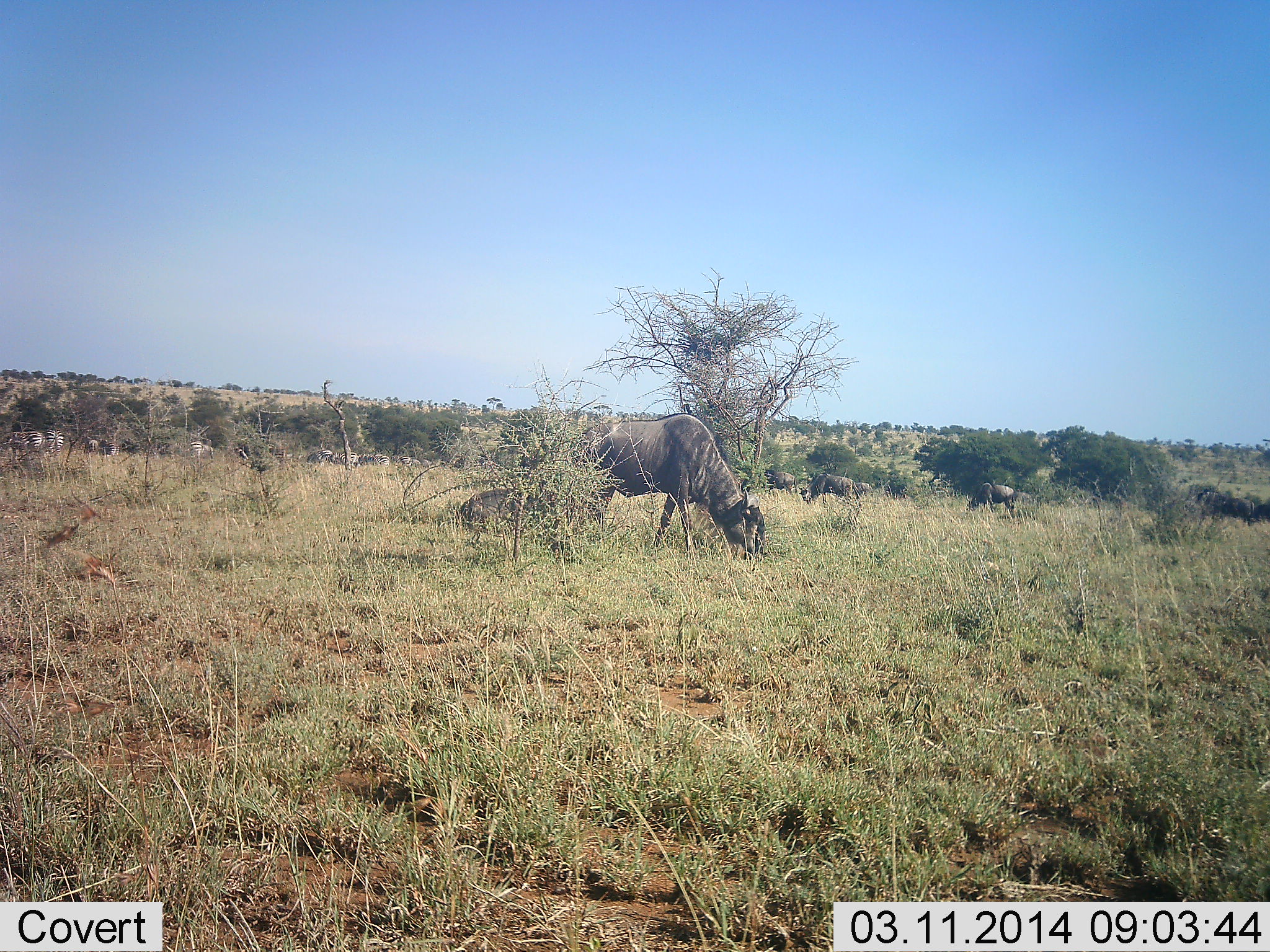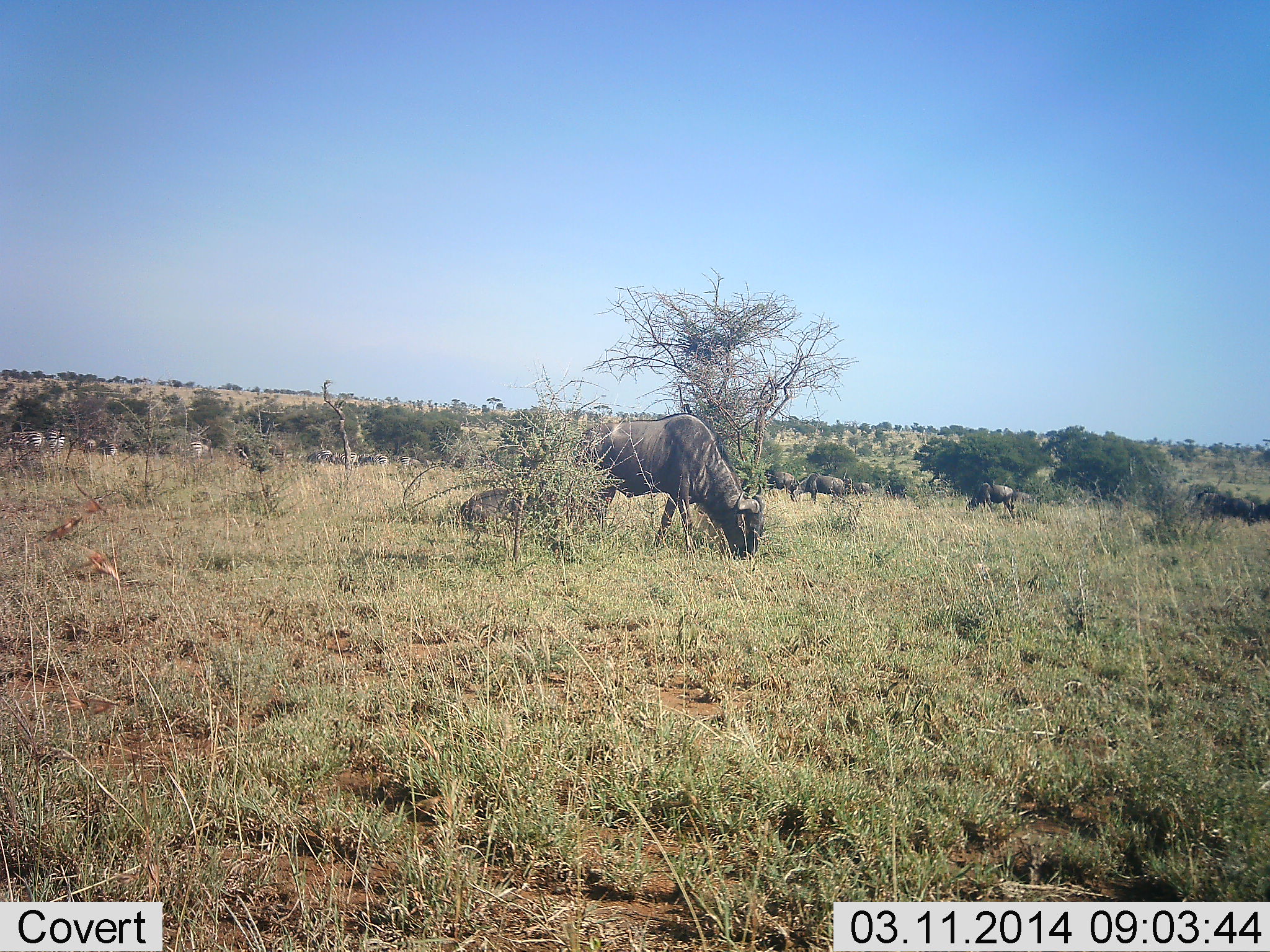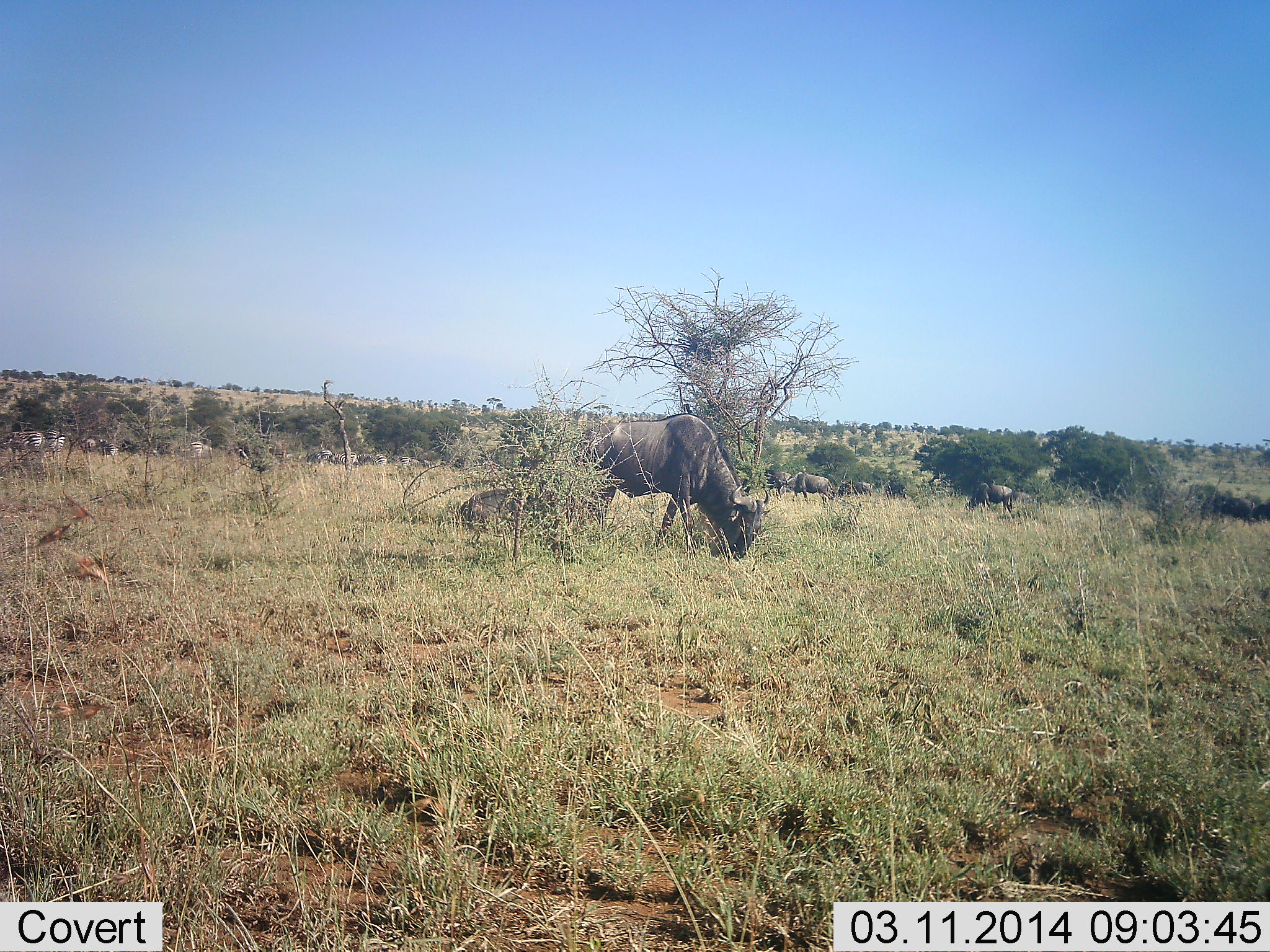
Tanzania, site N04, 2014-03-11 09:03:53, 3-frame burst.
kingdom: Animalia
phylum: Chordata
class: Mammalia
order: Artiodactyla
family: Bovidae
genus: Connochaetes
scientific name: Connochaetes taurinus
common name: blue wildebeest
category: wildebeest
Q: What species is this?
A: Wildebeest (blue wildebeest) (Connochaetes taurinus).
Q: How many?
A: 11-50.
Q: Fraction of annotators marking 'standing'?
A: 46%.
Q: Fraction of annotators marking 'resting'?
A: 15%.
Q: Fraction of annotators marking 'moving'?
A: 31%.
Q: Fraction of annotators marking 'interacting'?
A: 4%.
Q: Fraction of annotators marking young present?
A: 0%.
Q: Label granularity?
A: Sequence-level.